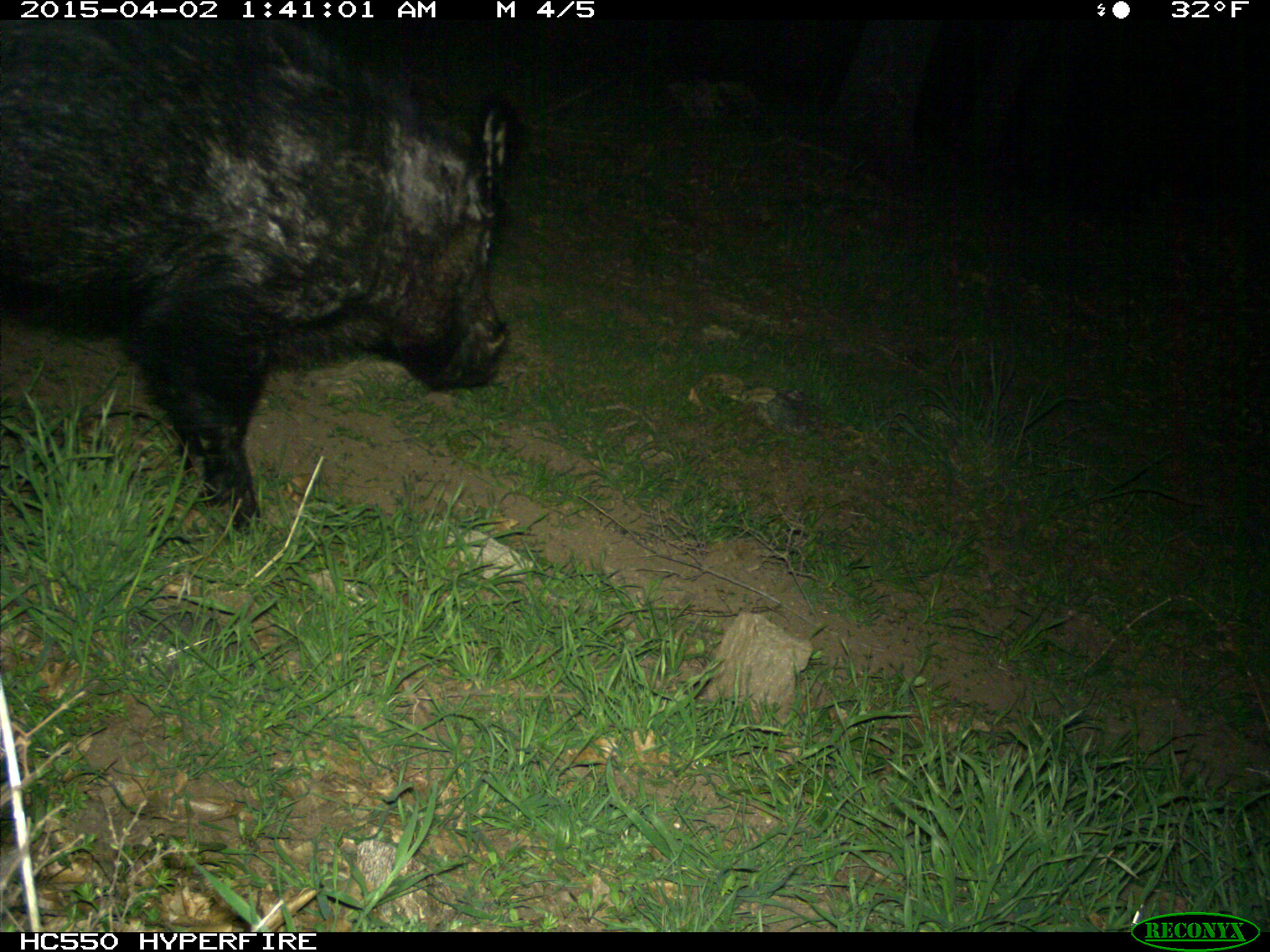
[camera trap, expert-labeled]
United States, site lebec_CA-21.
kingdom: Animalia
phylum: Chordata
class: Mammalia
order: Artiodactyla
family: Suidae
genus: Sus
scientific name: Sus scrofa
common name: wild boar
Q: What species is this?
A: Sus scrofa (wild boar).